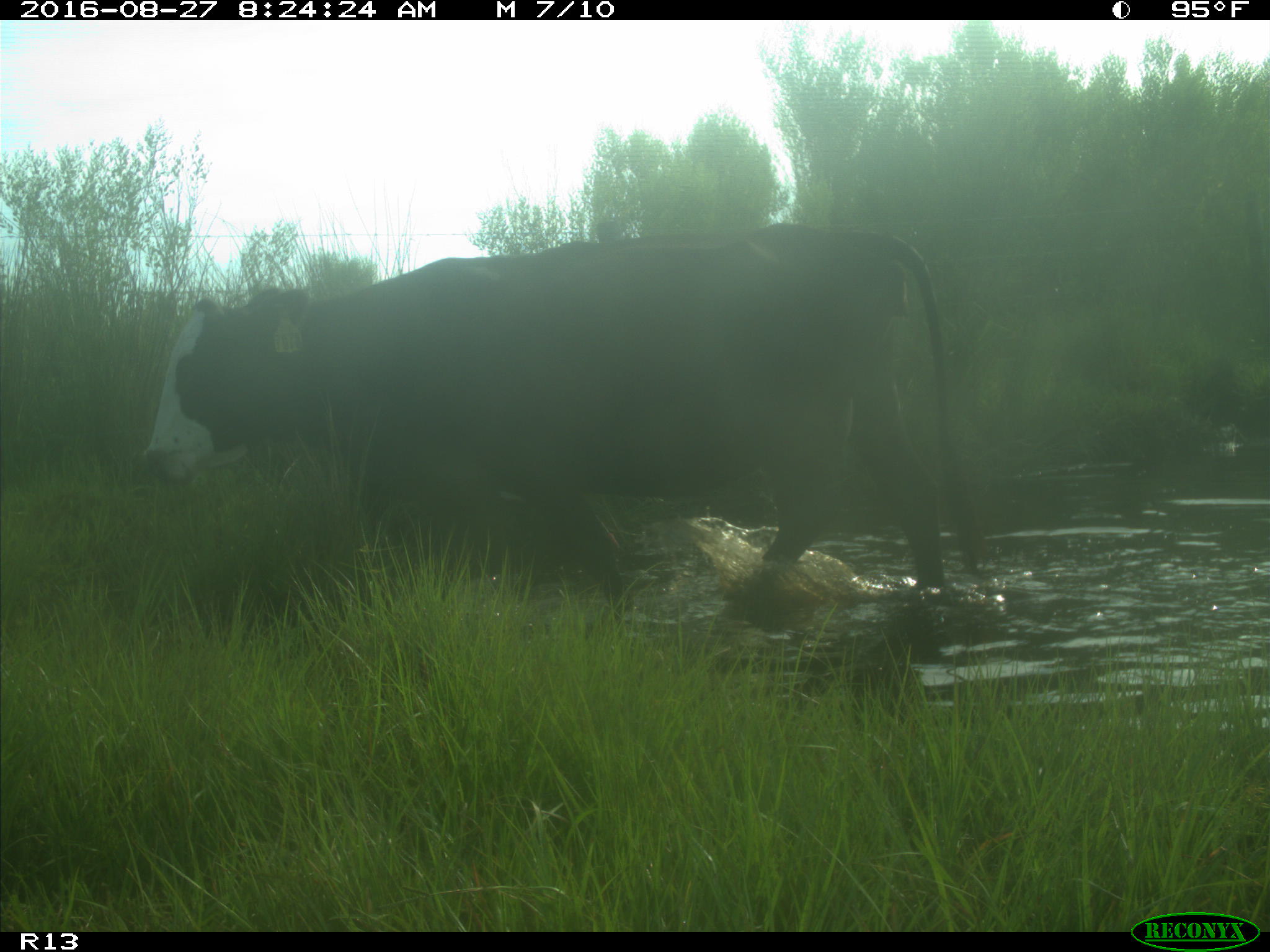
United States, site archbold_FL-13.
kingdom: Animalia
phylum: Chordata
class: Mammalia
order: Artiodactyla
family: Bovidae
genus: Bos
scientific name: Bos taurus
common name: domestic cow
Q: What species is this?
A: Bos taurus (domestic cow).